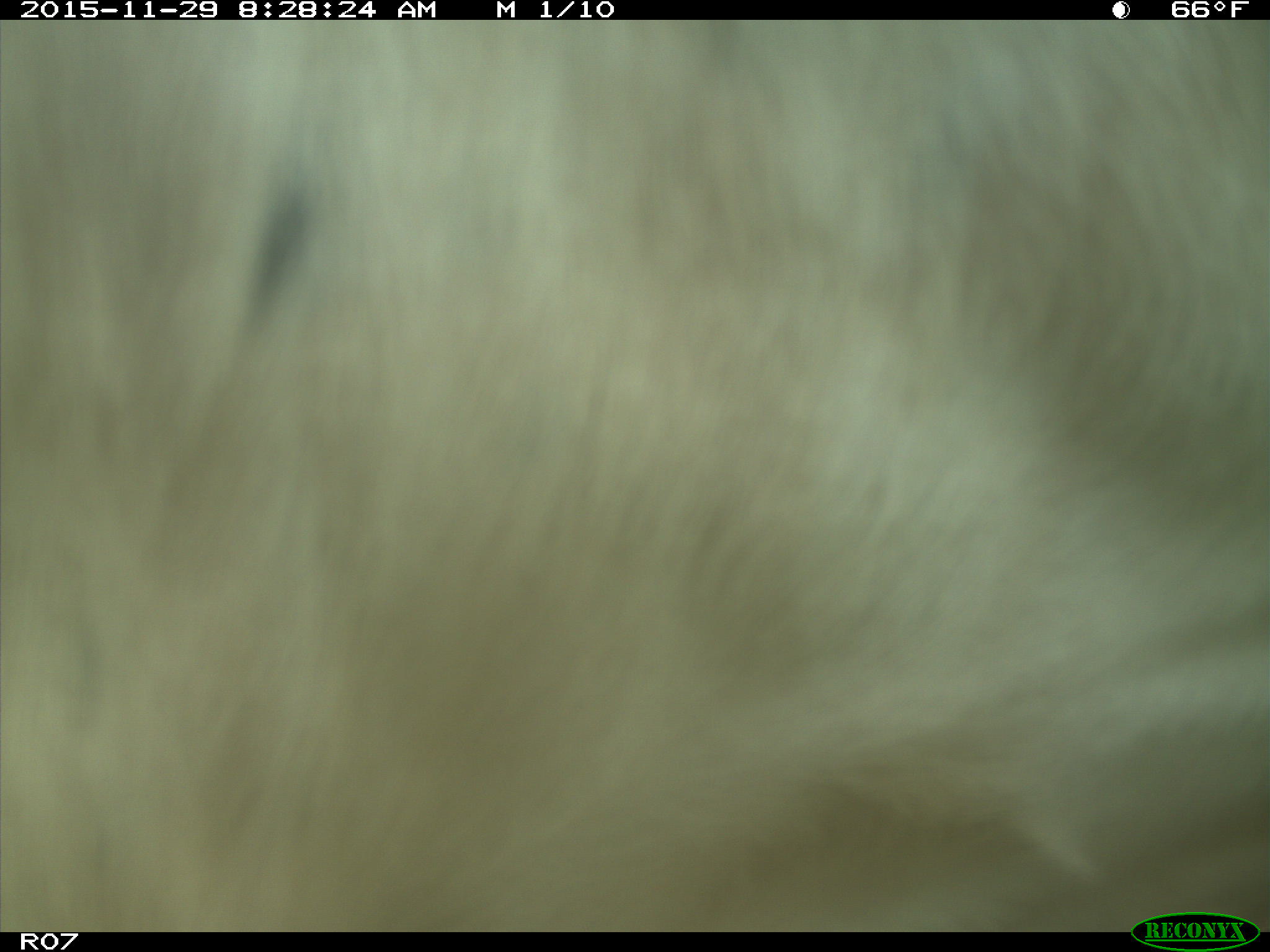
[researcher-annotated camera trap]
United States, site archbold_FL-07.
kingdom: Animalia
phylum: Chordata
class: Mammalia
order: Artiodactyla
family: Bovidae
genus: Bos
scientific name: Bos taurus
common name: domestic cow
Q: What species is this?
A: Bos taurus (domestic cow).